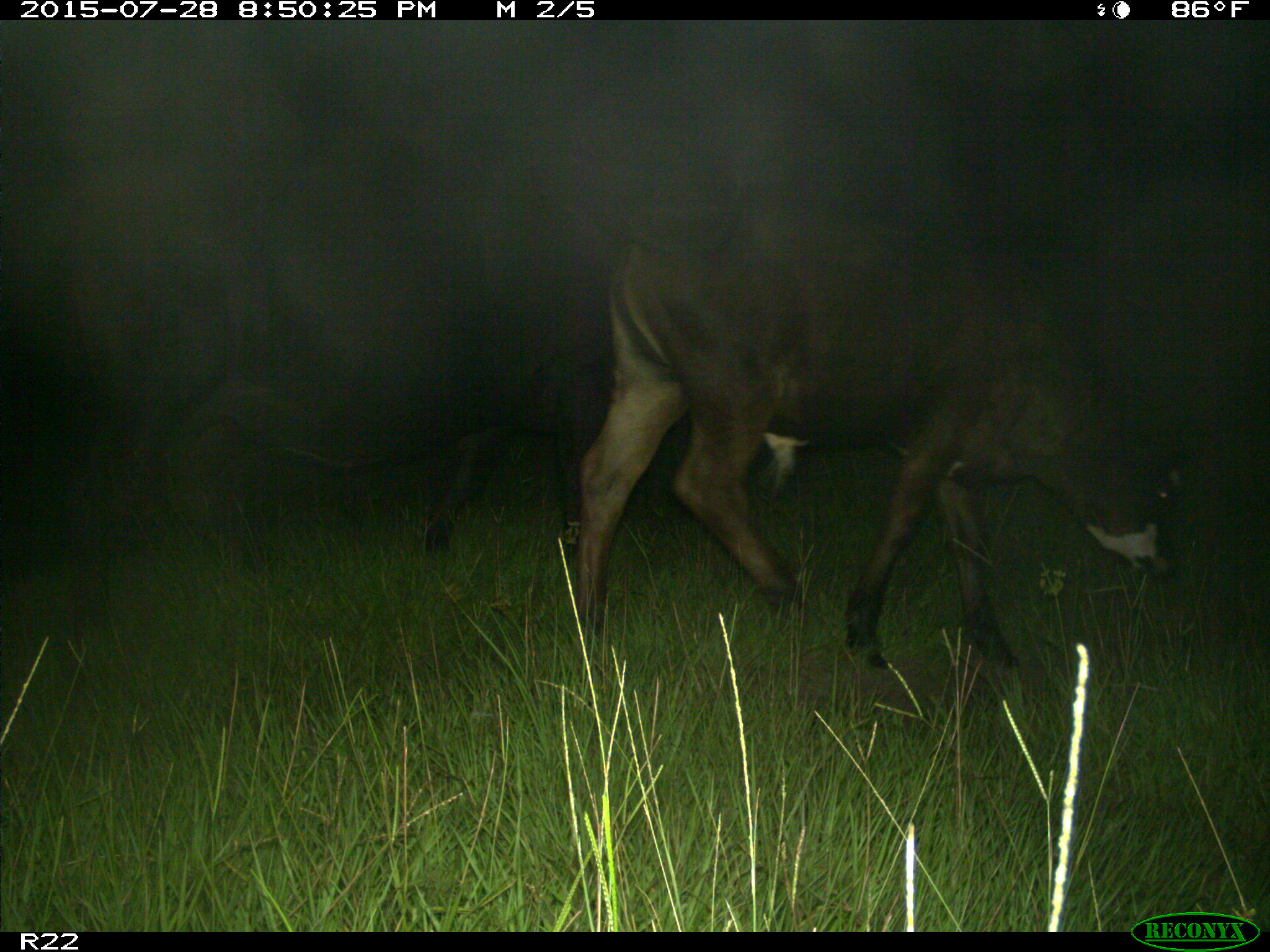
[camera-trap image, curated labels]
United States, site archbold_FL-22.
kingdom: Animalia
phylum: Chordata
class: Mammalia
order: Artiodactyla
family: Bovidae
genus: Bos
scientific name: Bos taurus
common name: domestic cow